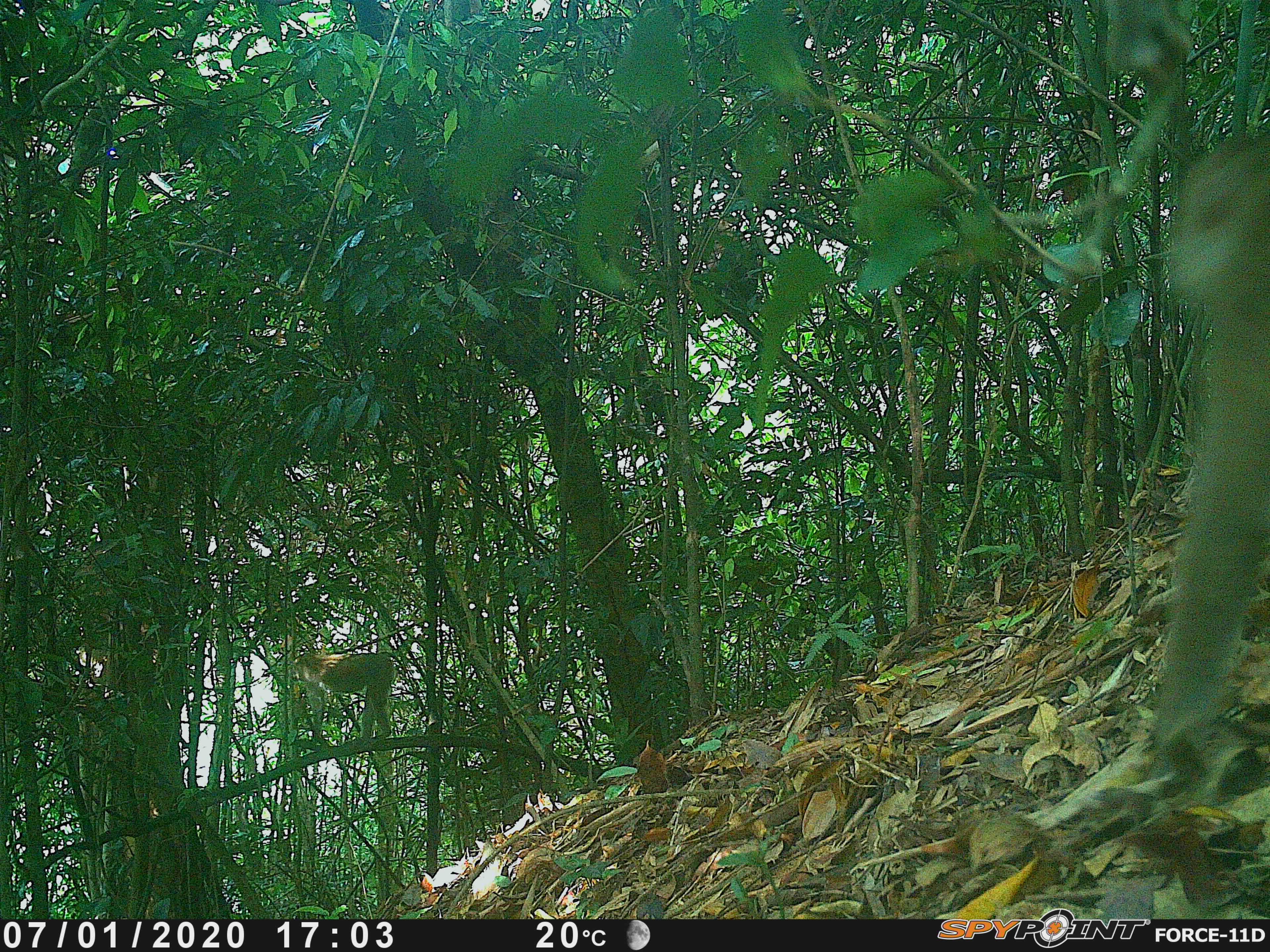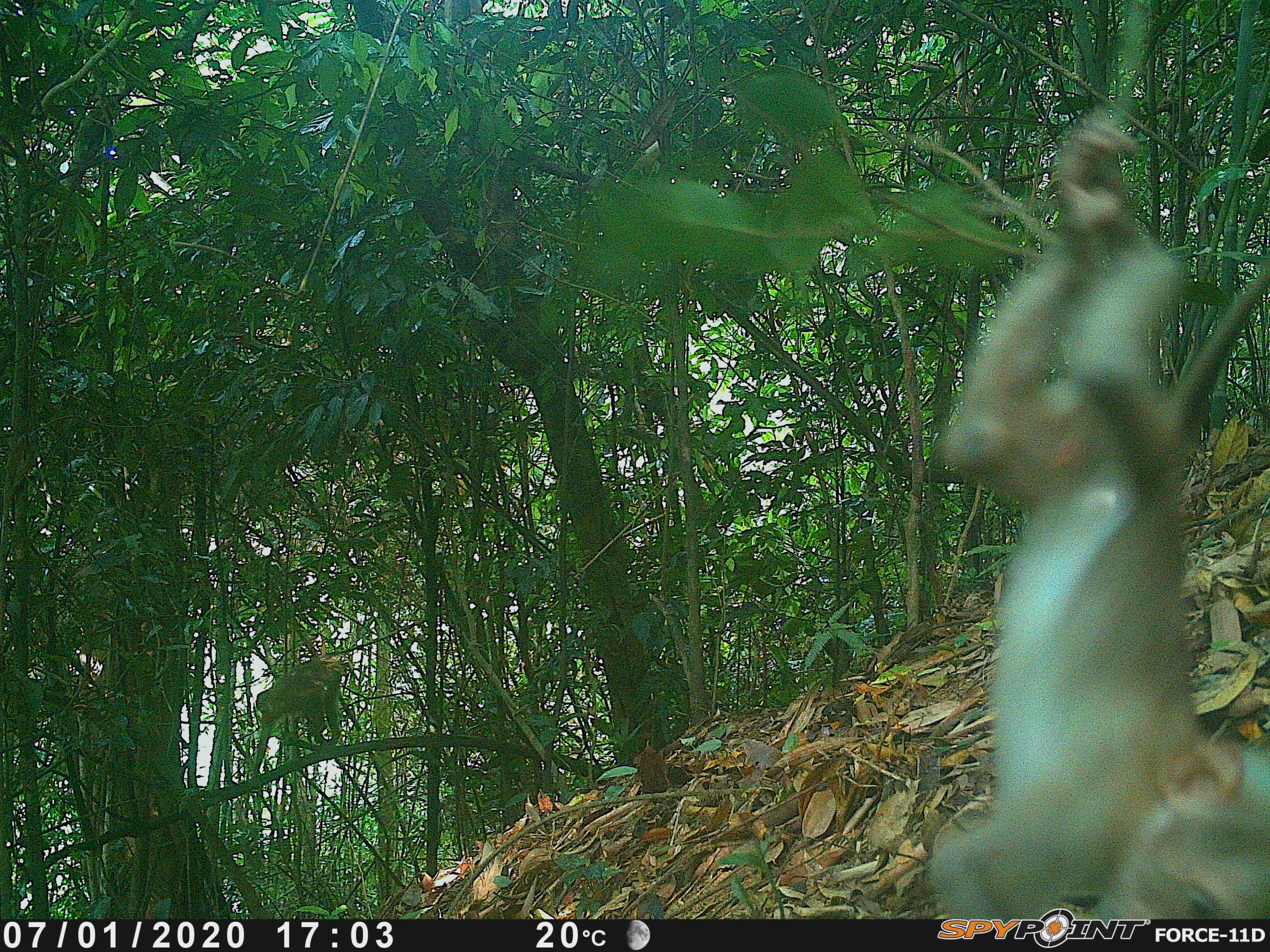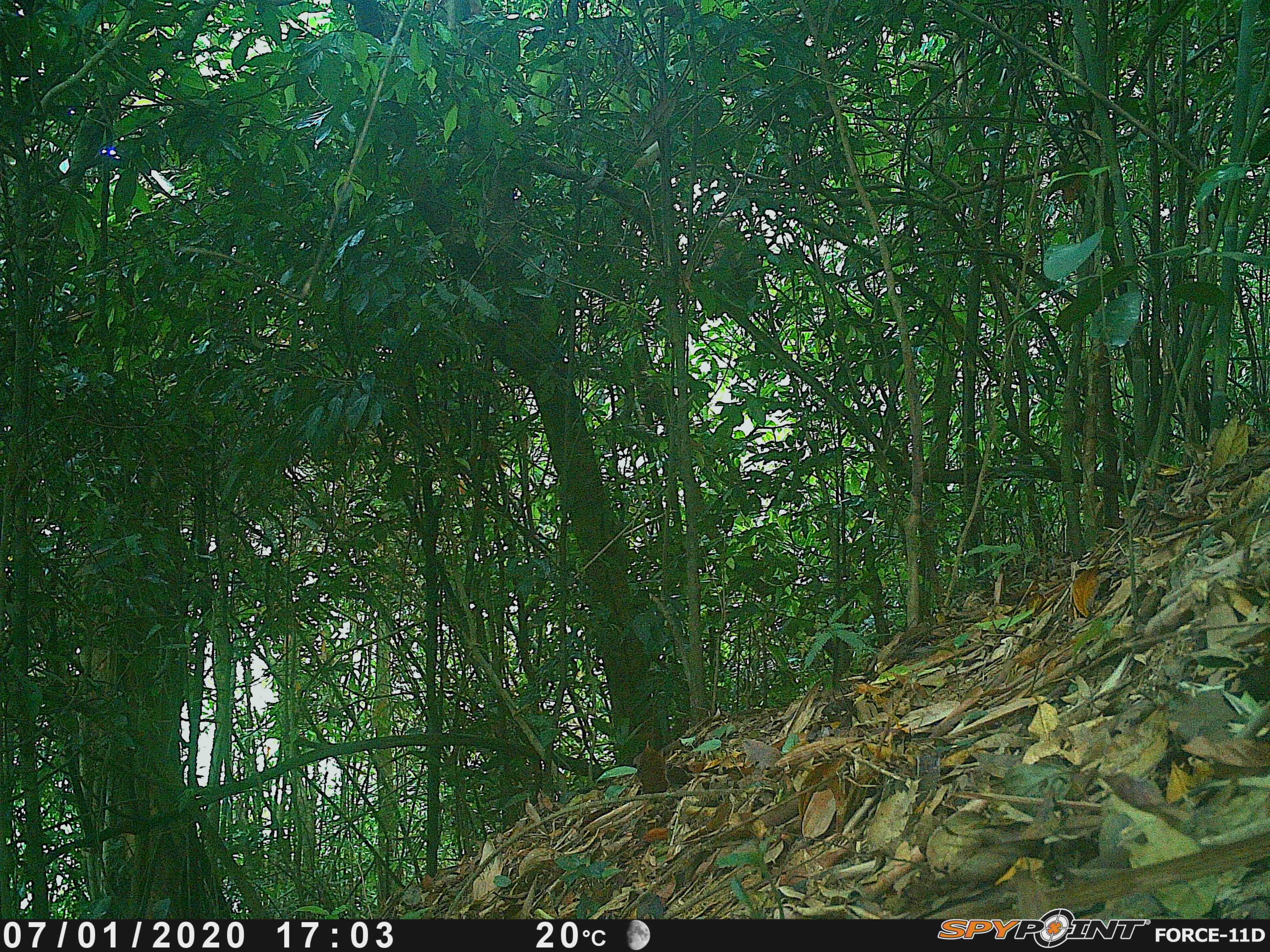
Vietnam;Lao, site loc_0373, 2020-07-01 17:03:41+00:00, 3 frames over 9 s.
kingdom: Animalia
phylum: Chordata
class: Mammalia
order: Primates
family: Cercopithecidae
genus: Macaca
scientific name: Macaca nemestrina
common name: pig-tailed macaque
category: pig tailed macaque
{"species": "pig tailed macaque (pig-tailed macaque) (Macaca nemestrina)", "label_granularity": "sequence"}